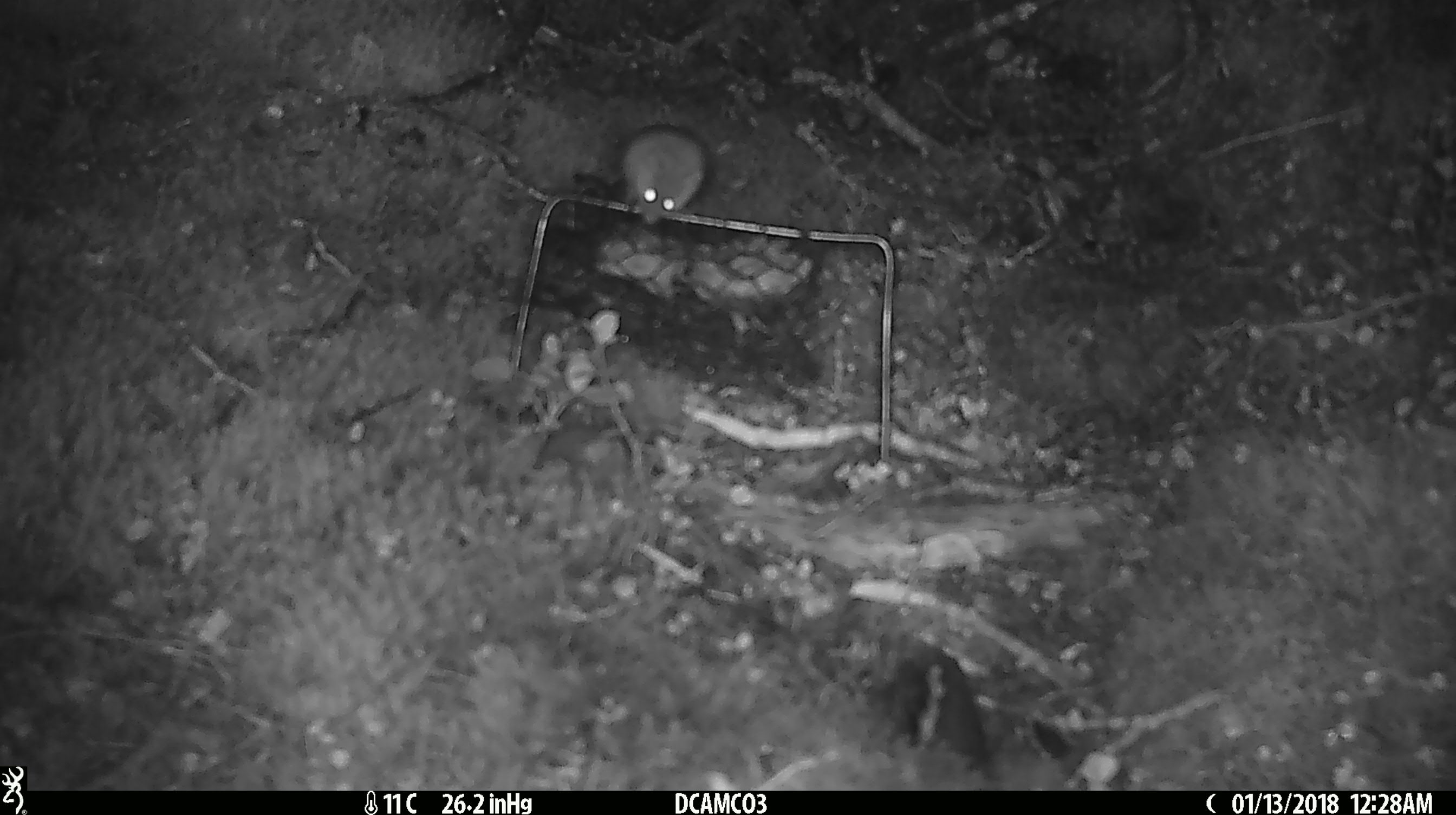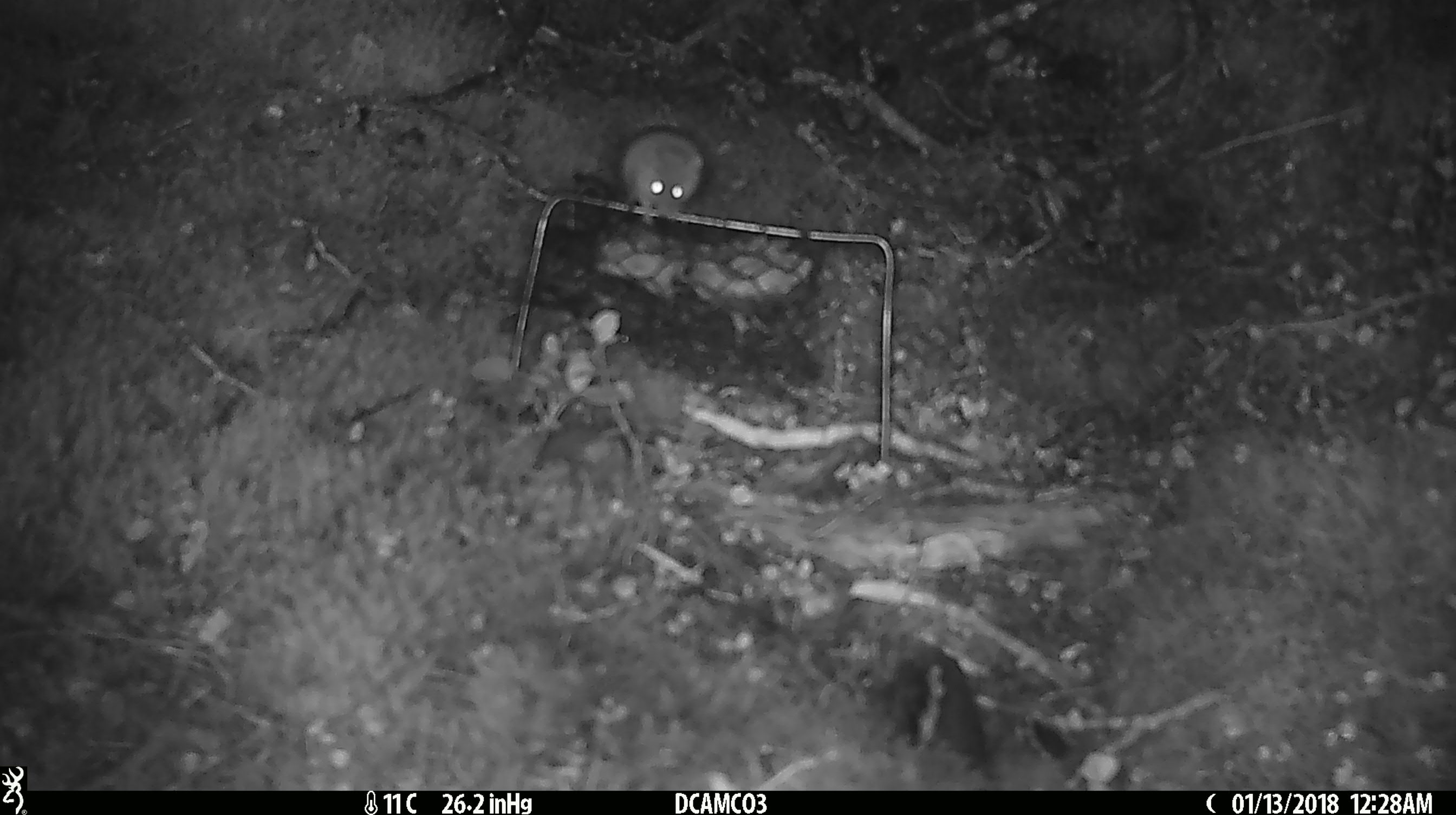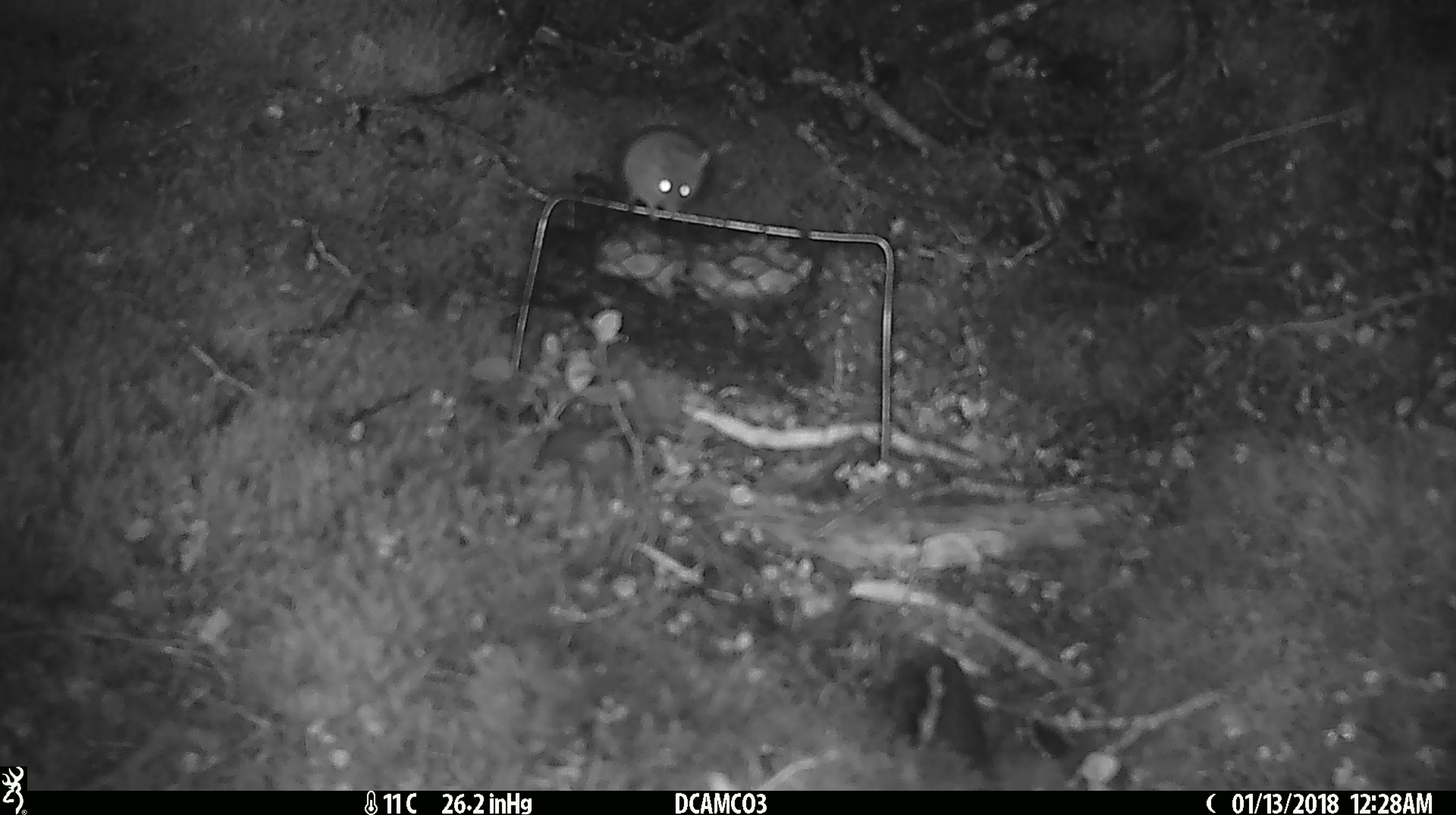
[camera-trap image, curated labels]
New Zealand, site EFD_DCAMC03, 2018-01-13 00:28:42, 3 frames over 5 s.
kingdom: Animalia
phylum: Chordata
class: Mammalia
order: Rodentia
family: Muridae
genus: Mus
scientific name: Mus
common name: mouse